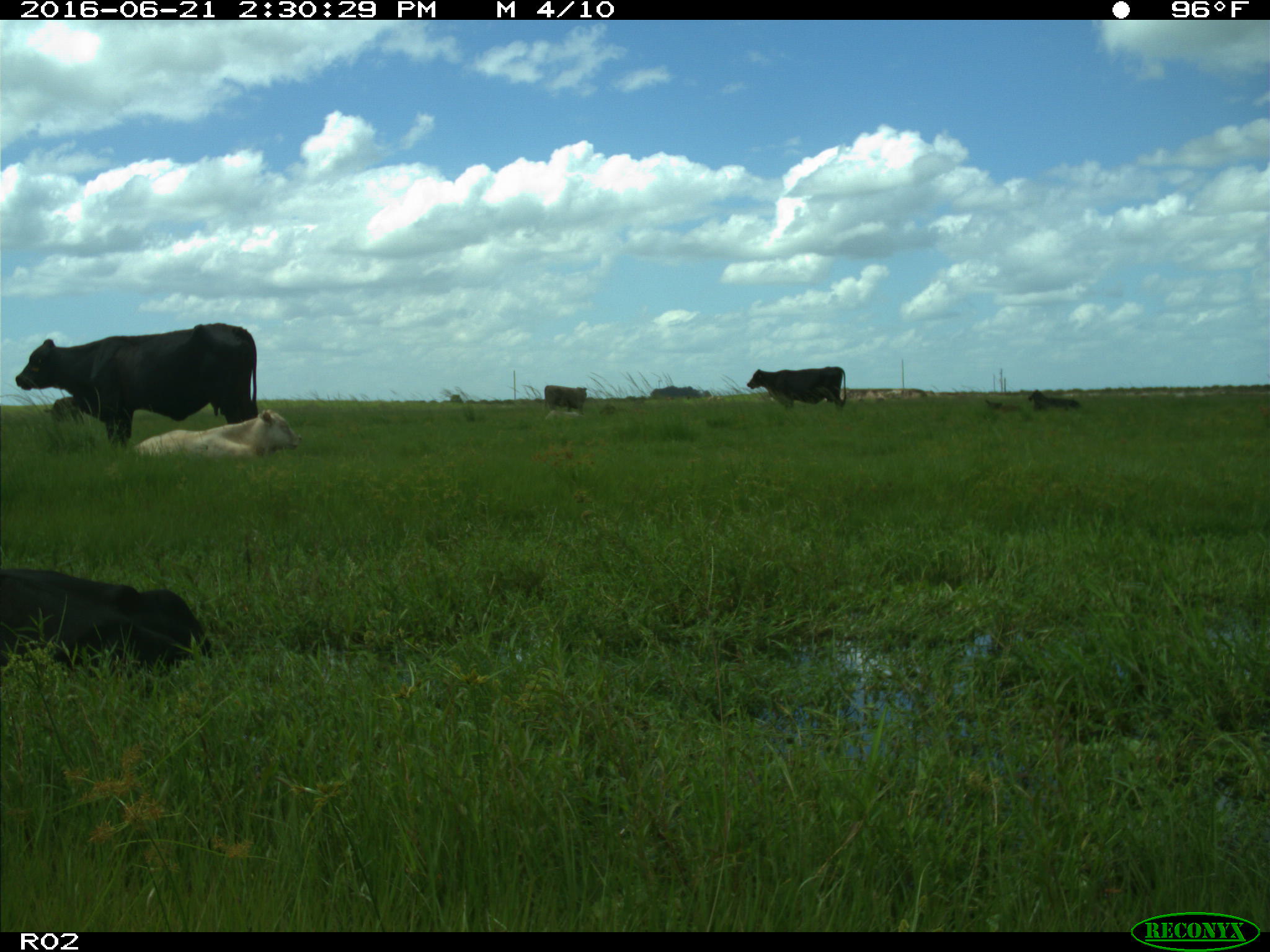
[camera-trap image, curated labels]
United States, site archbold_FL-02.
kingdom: Animalia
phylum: Chordata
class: Mammalia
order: Artiodactyla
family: Bovidae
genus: Bos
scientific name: Bos taurus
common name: domestic cow